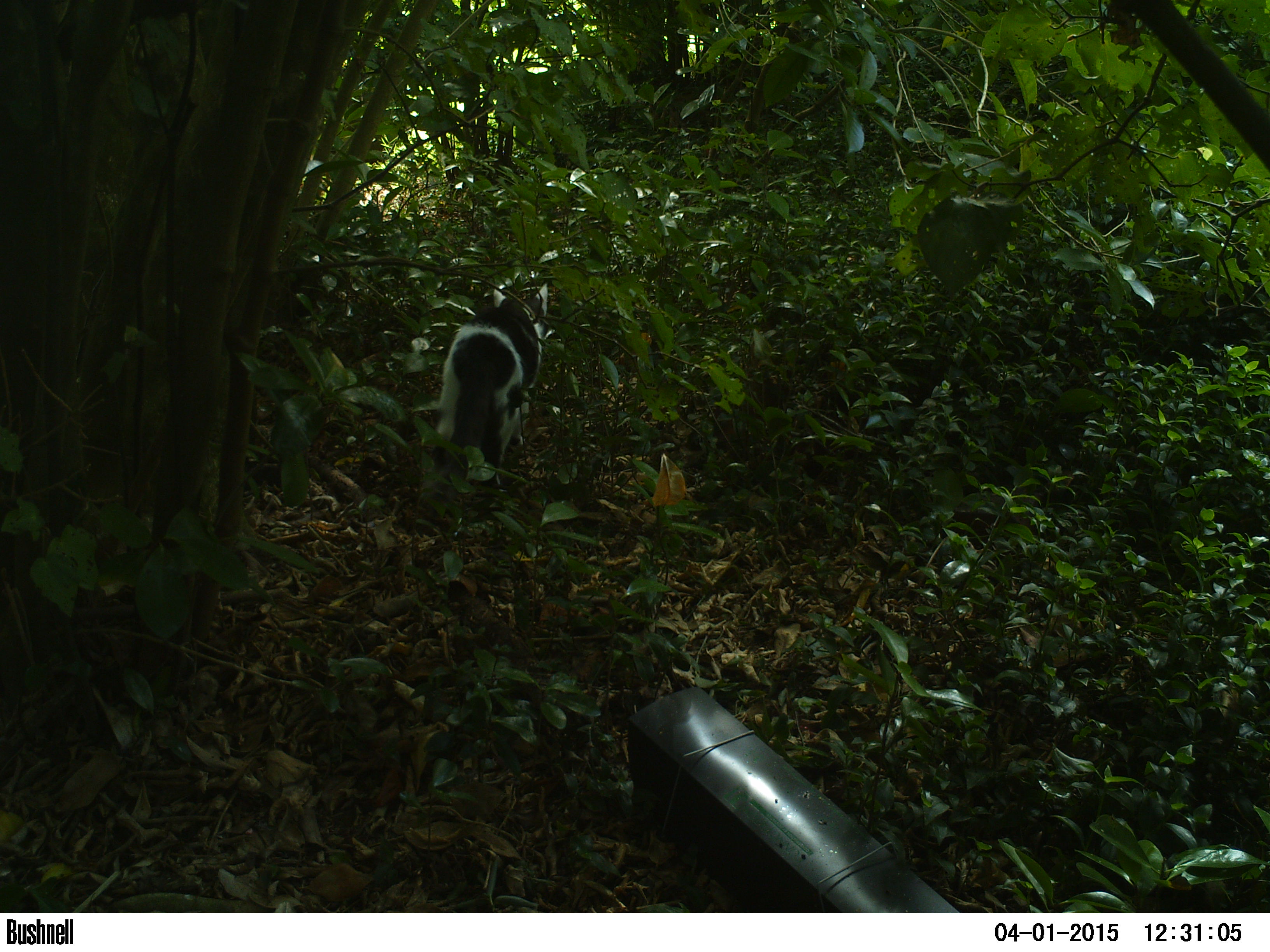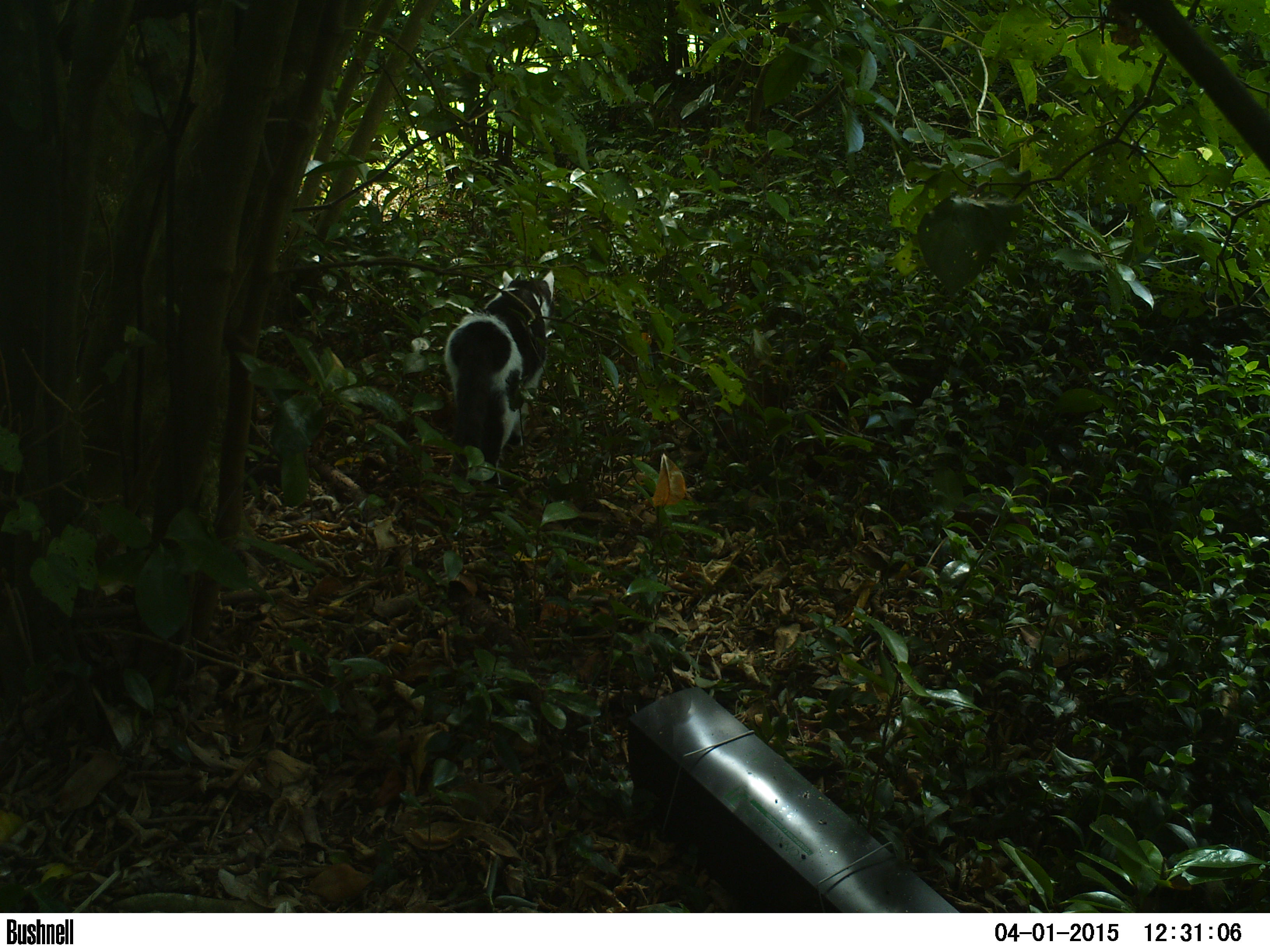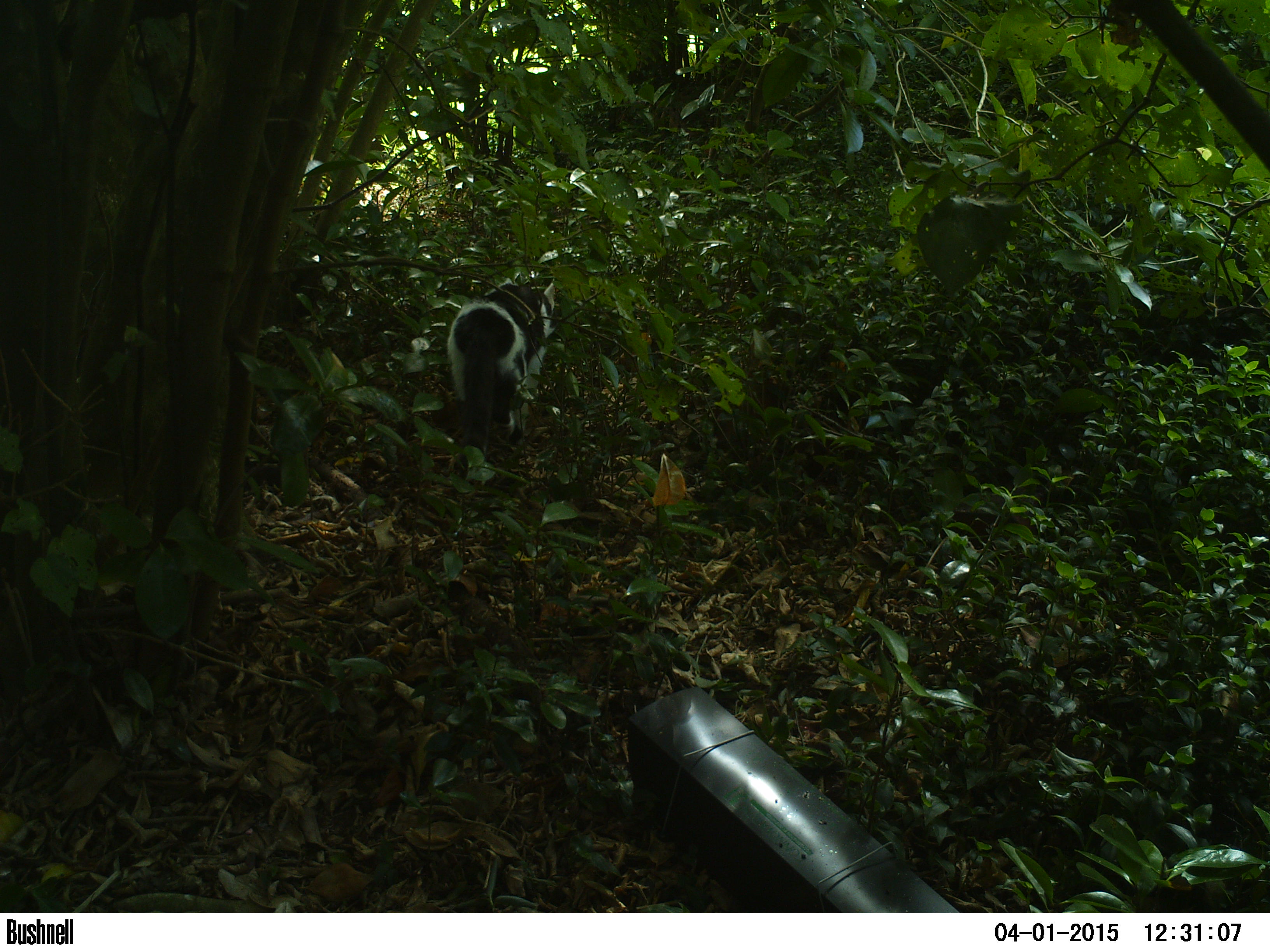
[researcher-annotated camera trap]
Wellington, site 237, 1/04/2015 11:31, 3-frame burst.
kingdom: Animalia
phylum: Chordata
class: Mammalia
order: Carnivora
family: Felidae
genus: Felis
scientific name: Felis catus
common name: cat